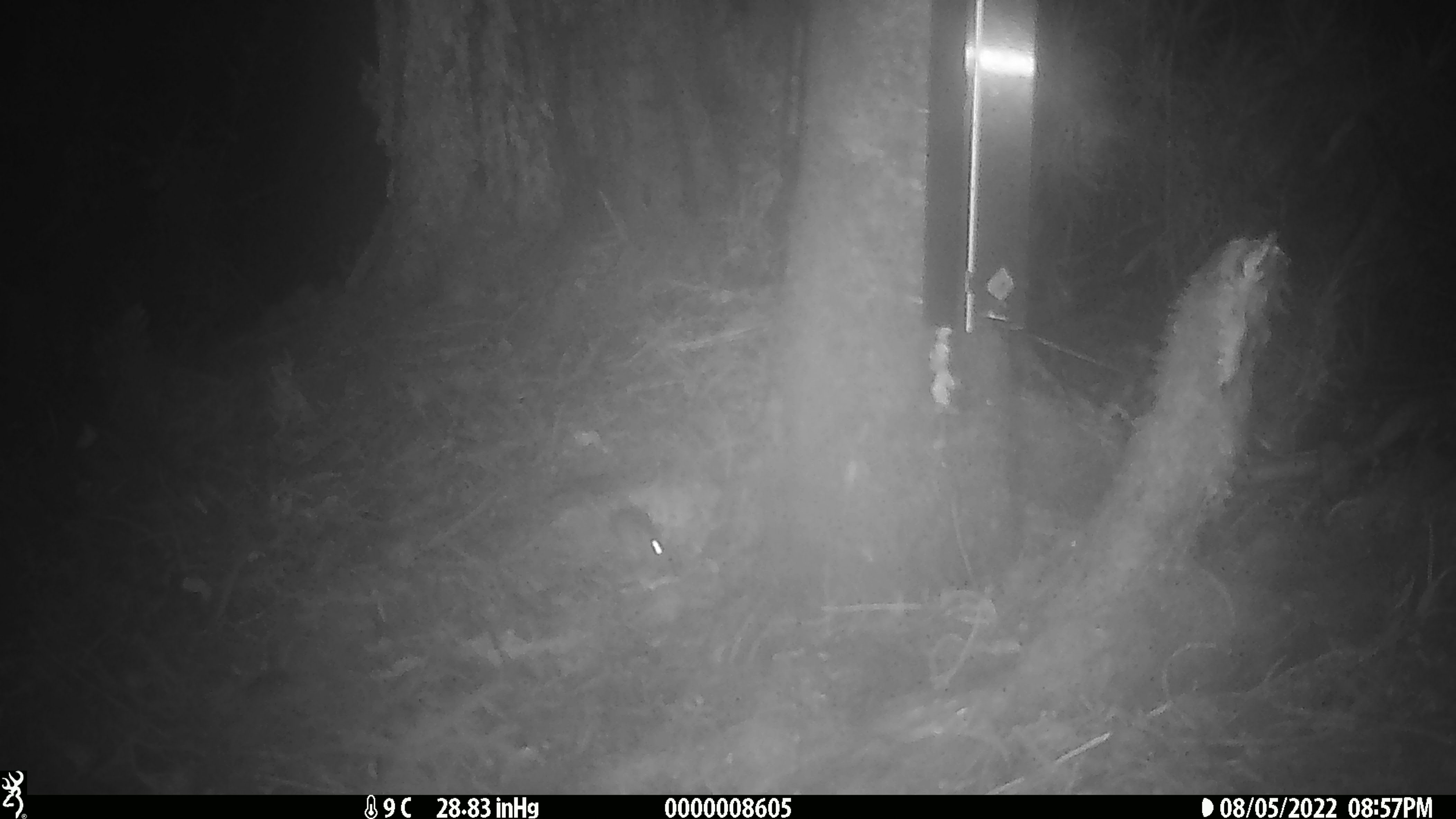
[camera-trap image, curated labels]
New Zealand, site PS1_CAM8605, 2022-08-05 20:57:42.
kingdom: Animalia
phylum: Chordata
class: Mammalia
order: Rodentia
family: Muridae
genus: Mus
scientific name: Mus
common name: mouse